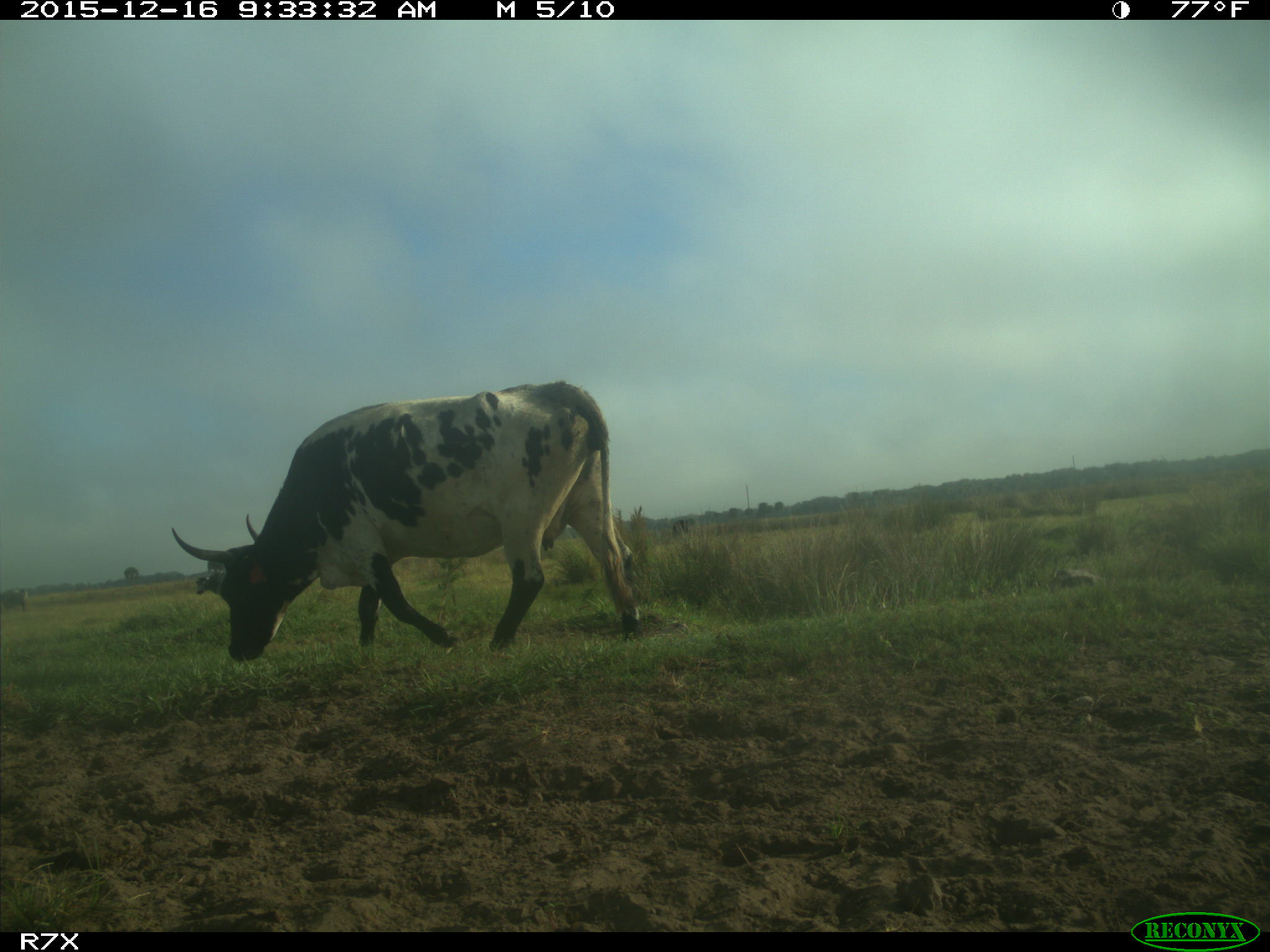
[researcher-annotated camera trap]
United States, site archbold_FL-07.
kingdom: Animalia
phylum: Chordata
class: Mammalia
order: Artiodactyla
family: Bovidae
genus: Bos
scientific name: Bos taurus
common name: domestic cow